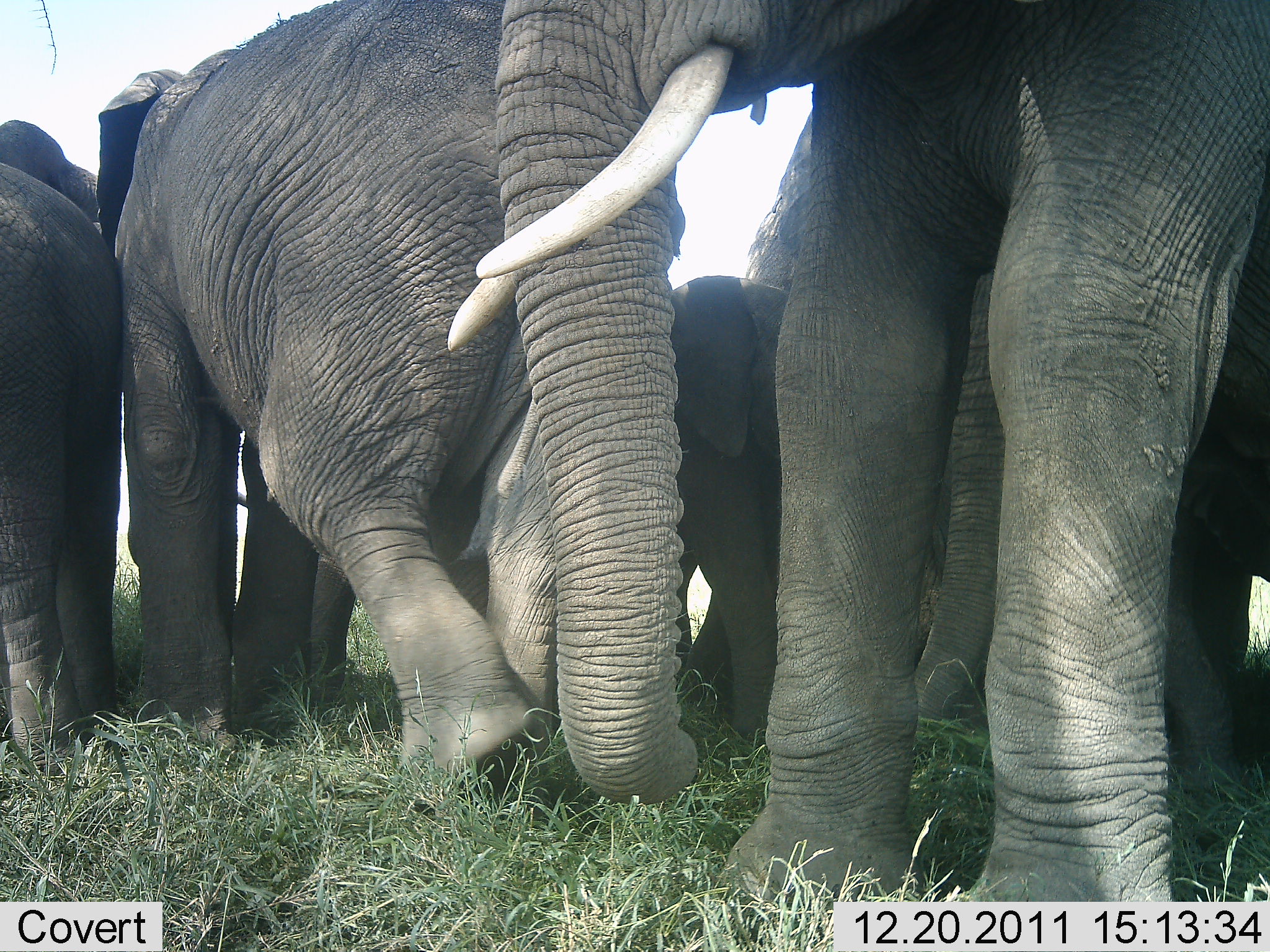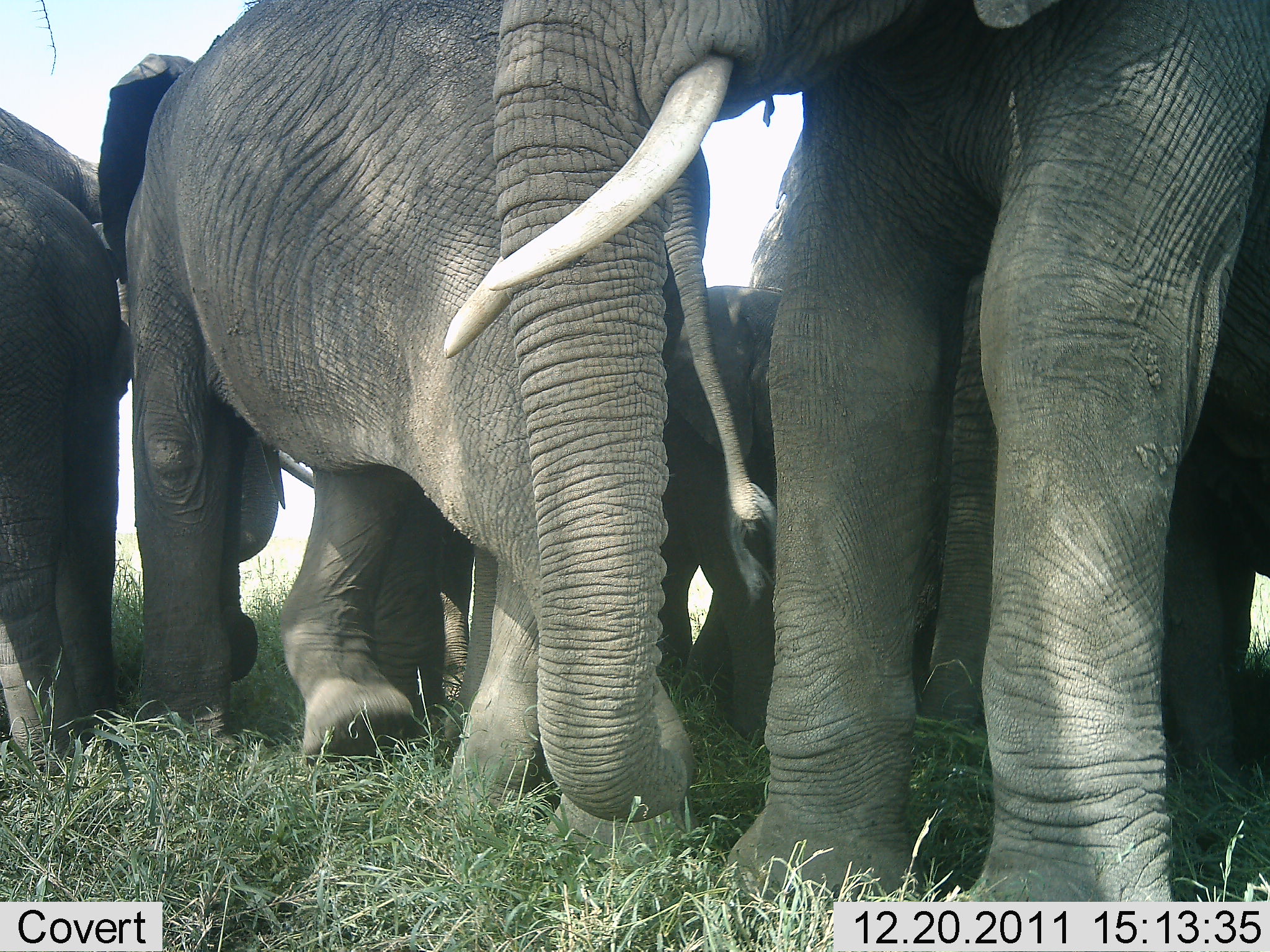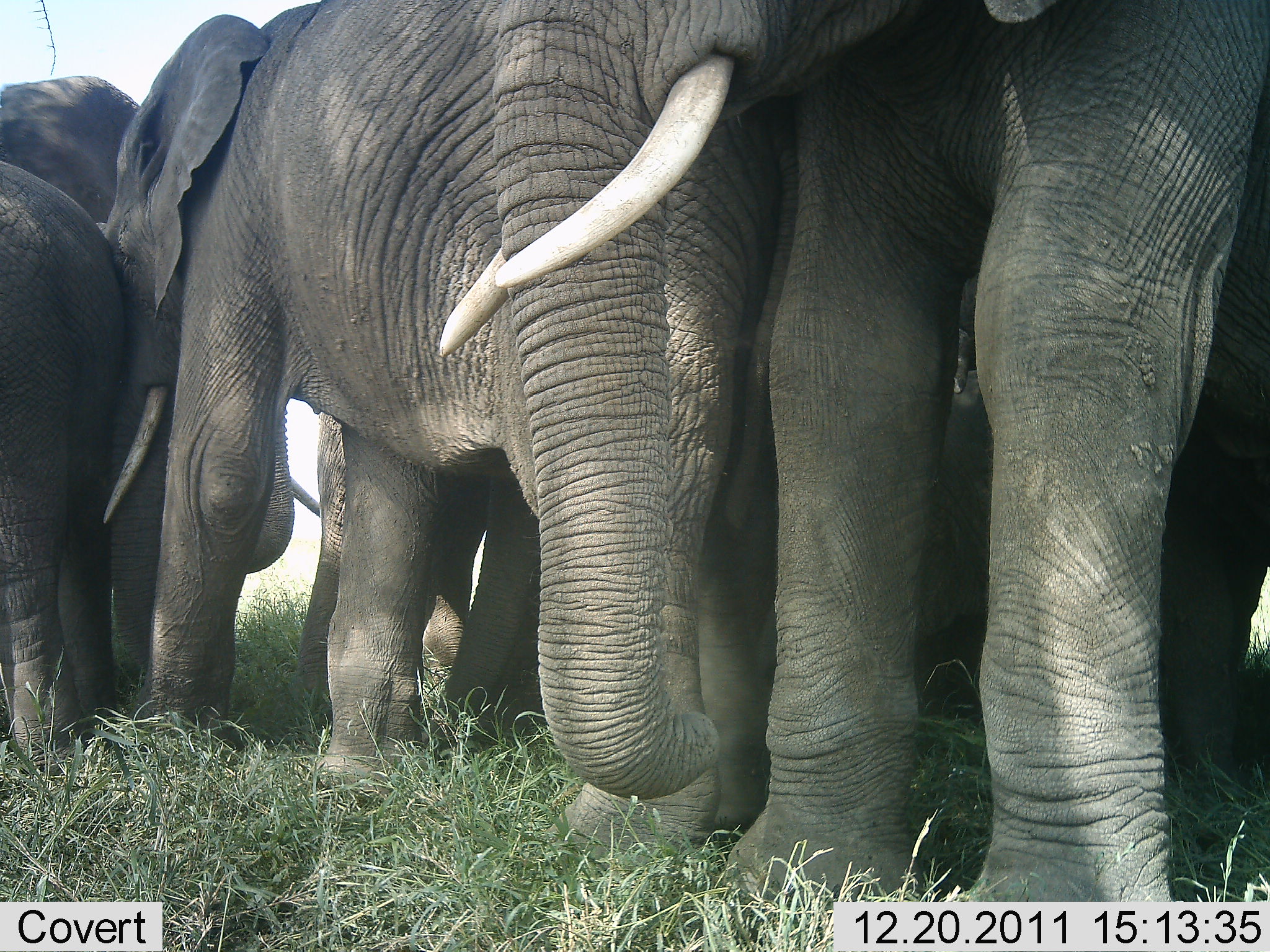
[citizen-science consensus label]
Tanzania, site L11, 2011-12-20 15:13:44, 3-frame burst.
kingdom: Animalia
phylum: Chordata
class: Mammalia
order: Proboscidea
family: Elephantidae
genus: Loxodonta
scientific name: Loxodonta africana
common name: african bush elephant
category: elephant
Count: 5.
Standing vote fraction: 67%.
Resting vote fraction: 8%.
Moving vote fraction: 58%.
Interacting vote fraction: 17%.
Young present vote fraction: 50%.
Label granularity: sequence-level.